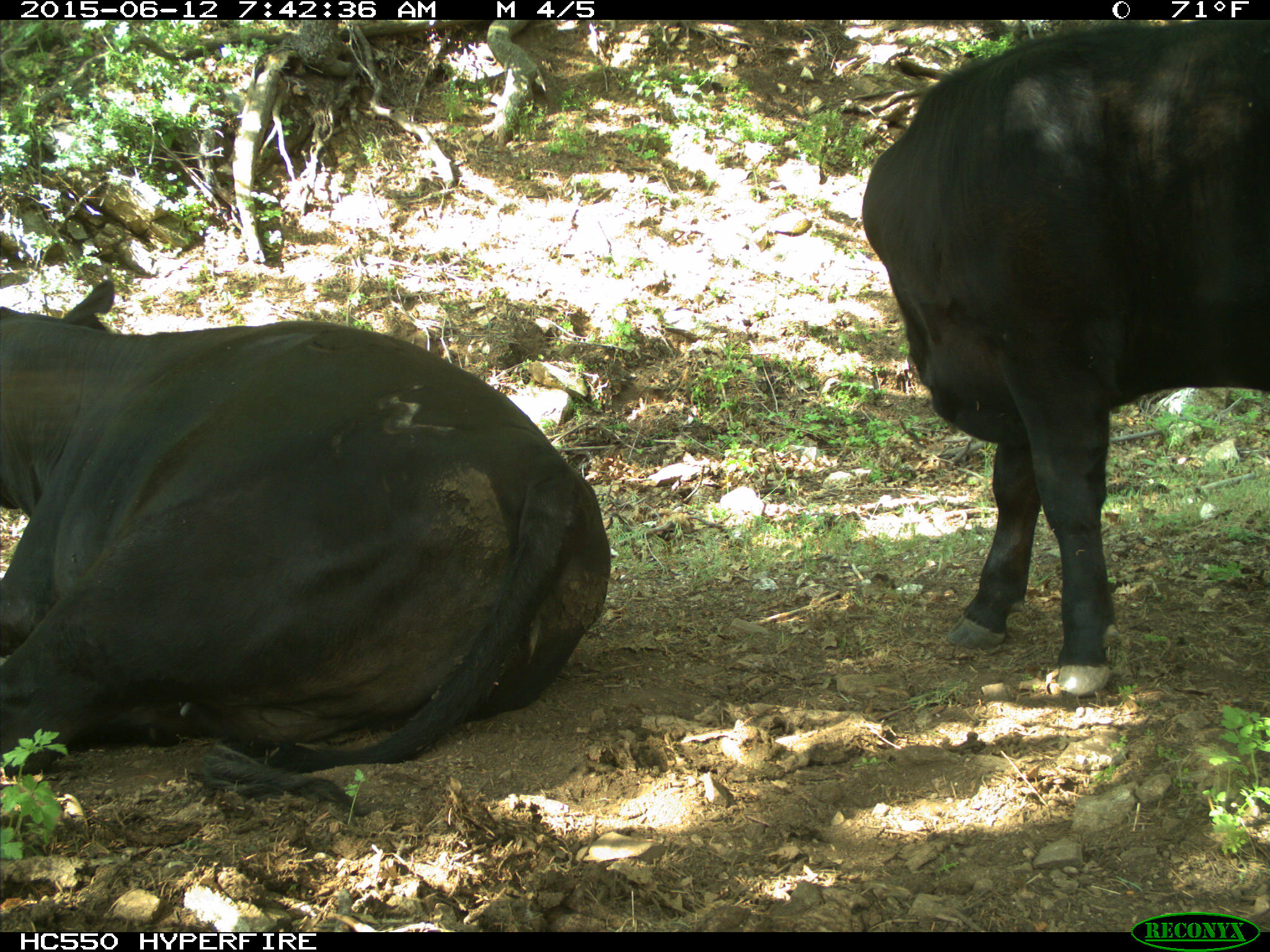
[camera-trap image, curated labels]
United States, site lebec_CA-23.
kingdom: Animalia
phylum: Chordata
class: Mammalia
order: Artiodactyla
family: Bovidae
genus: Bos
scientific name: Bos taurus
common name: domestic cow